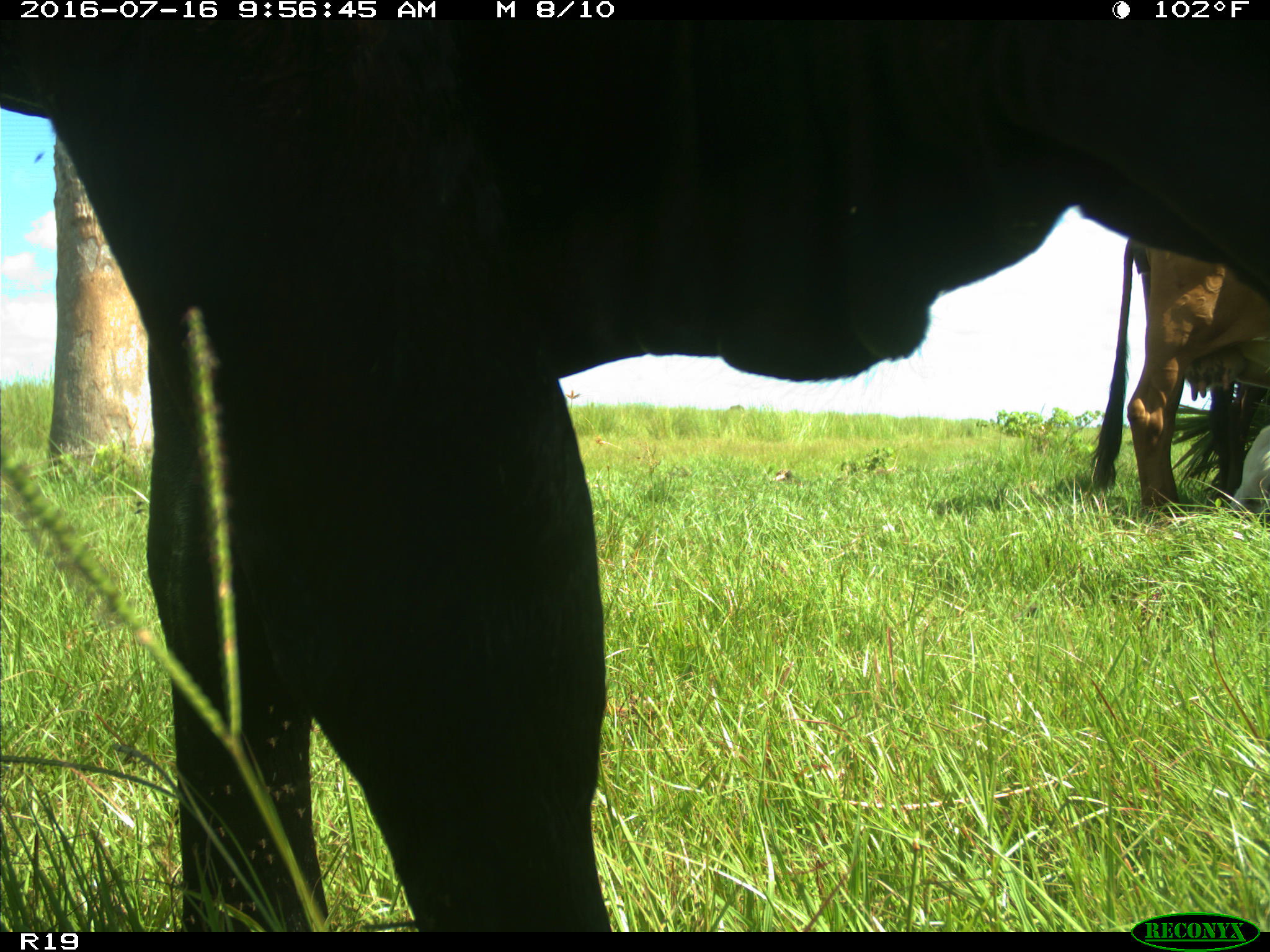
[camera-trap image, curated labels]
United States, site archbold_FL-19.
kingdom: Animalia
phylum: Chordata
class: Mammalia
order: Artiodactyla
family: Bovidae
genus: Bos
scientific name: Bos taurus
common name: domestic cow